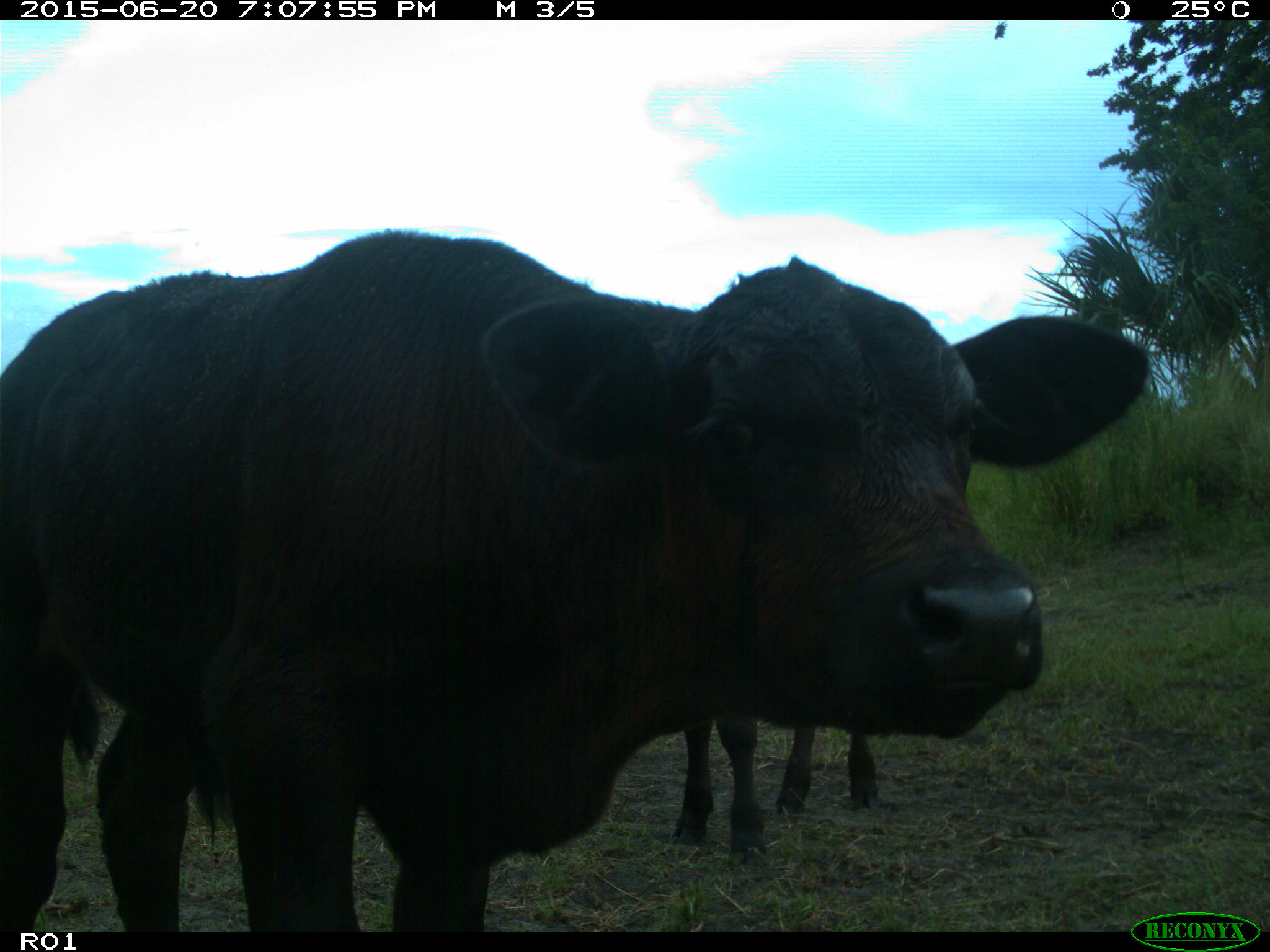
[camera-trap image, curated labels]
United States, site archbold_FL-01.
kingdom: Animalia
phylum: Chordata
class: Mammalia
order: Artiodactyla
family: Bovidae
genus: Bos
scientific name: Bos taurus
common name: domestic cow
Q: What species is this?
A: Bos taurus (domestic cow).